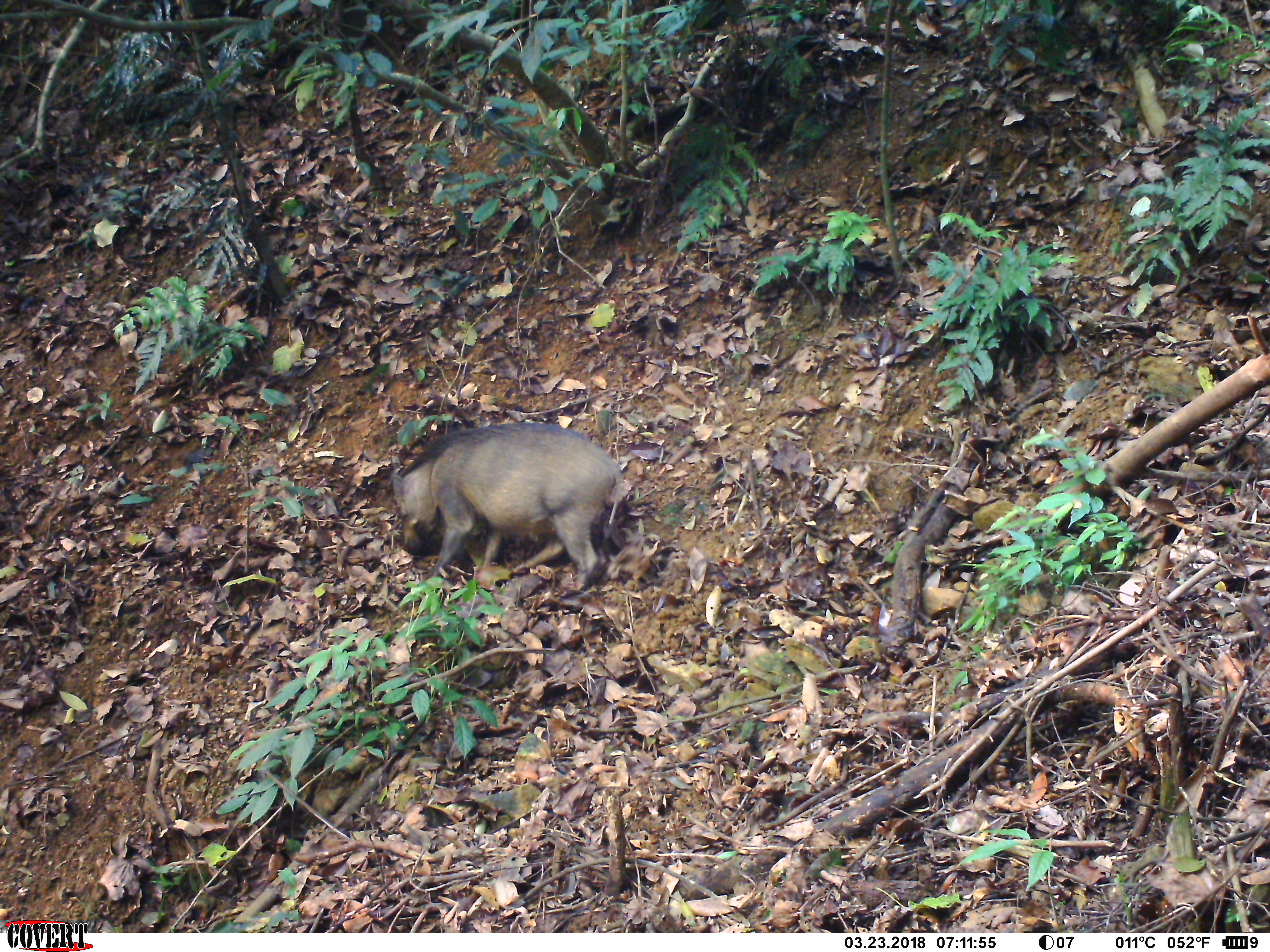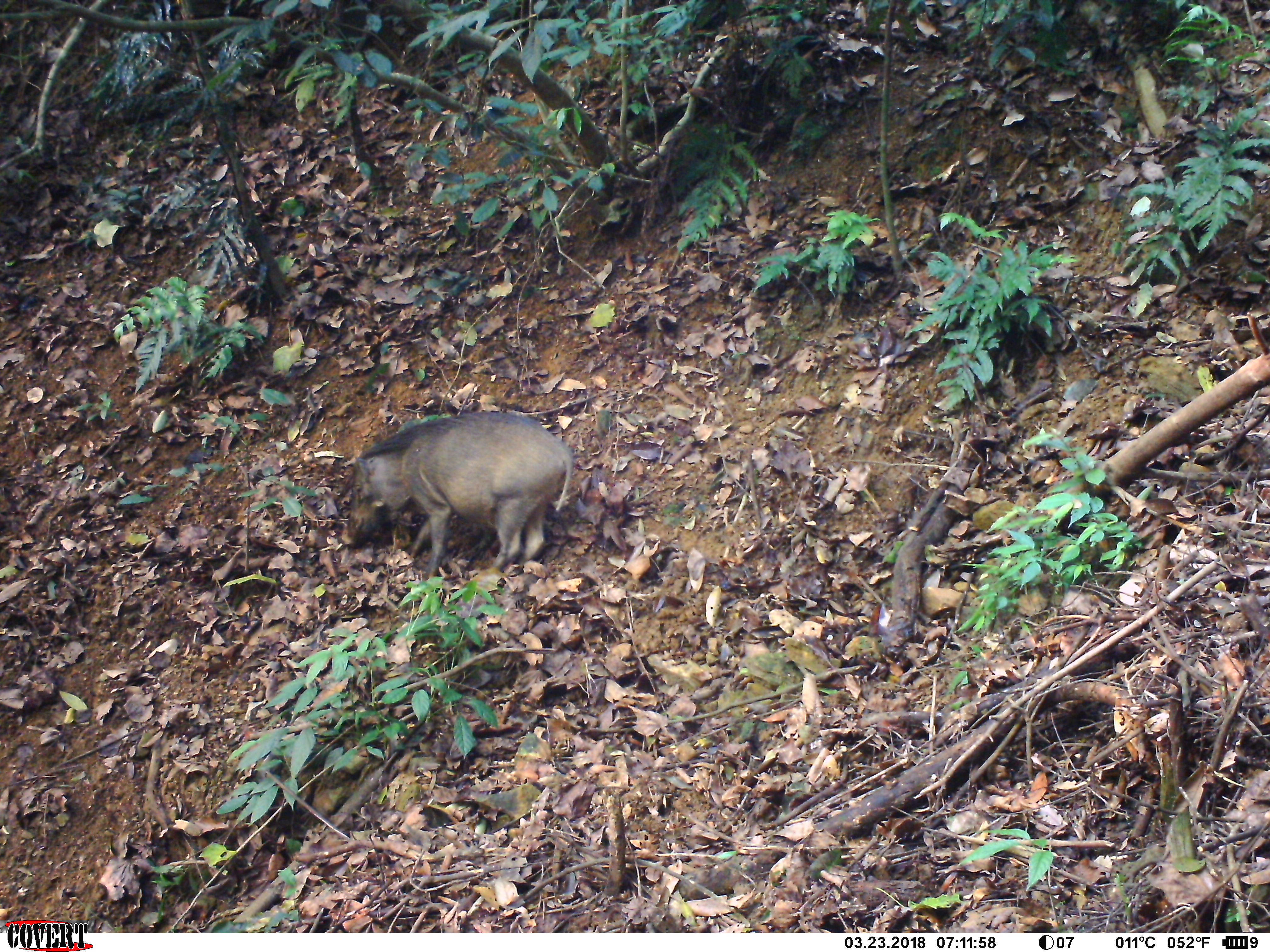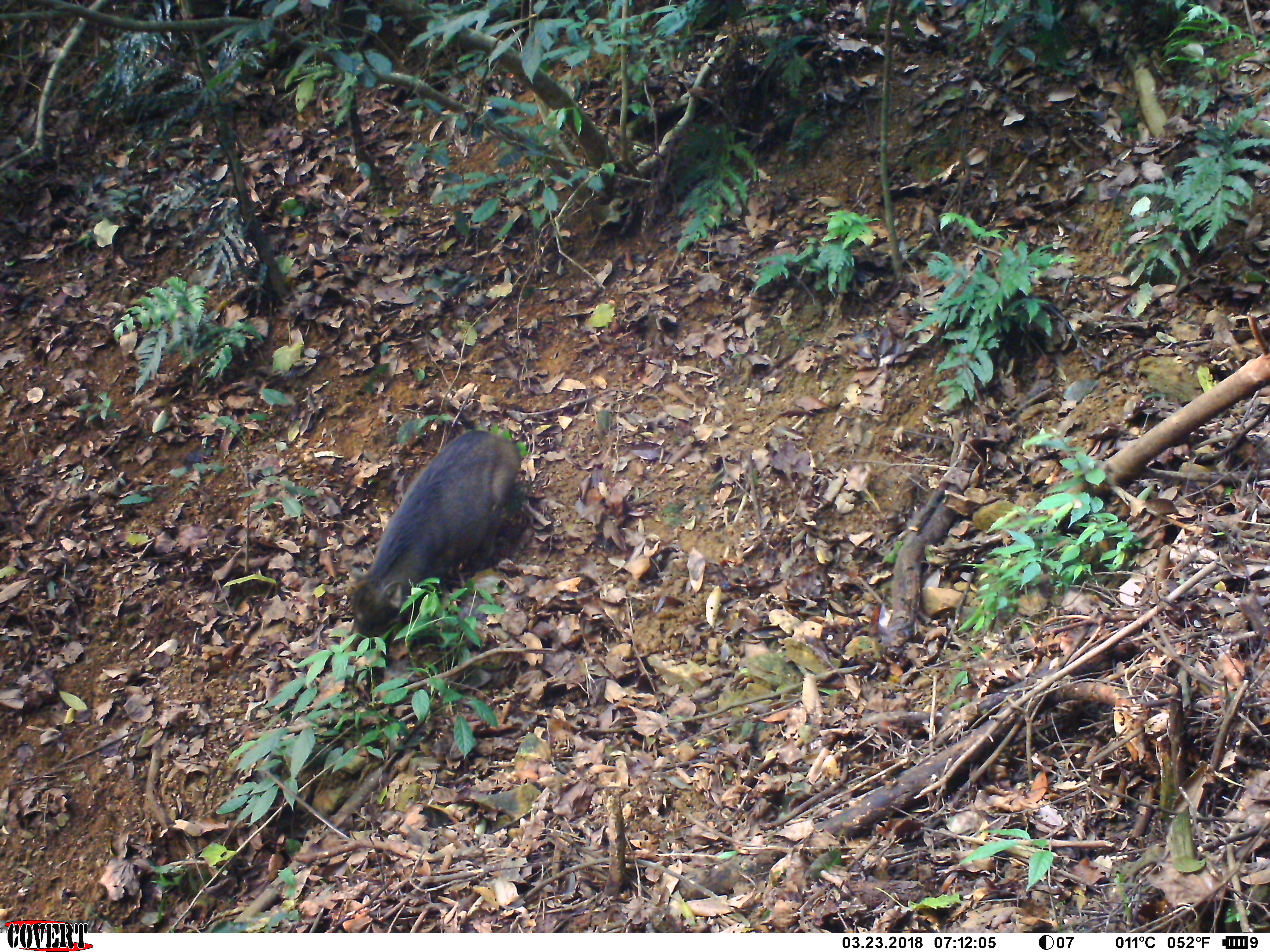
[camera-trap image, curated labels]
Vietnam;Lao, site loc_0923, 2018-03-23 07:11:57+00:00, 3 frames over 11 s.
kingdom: Animalia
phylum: Chordata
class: Mammalia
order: Artiodactyla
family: Suidae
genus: Sus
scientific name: Sus scrofa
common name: eurasian wild pig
Eurasian wild pig (Sus scrofa). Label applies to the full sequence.